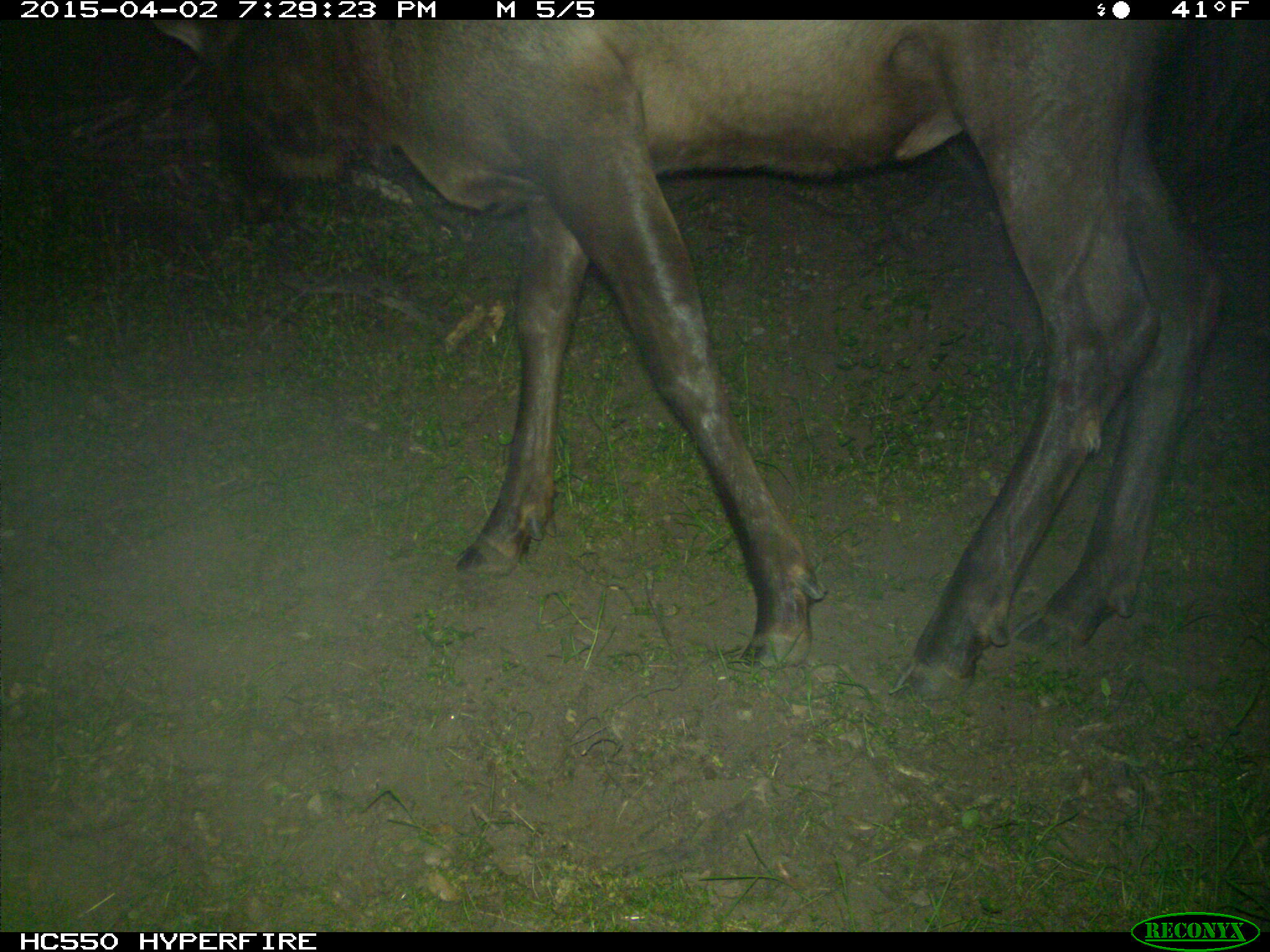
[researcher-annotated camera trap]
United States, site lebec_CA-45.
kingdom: Animalia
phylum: Chordata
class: Mammalia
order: Artiodactyla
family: Cervidae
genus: Cervus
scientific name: Cervus canadensis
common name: elk